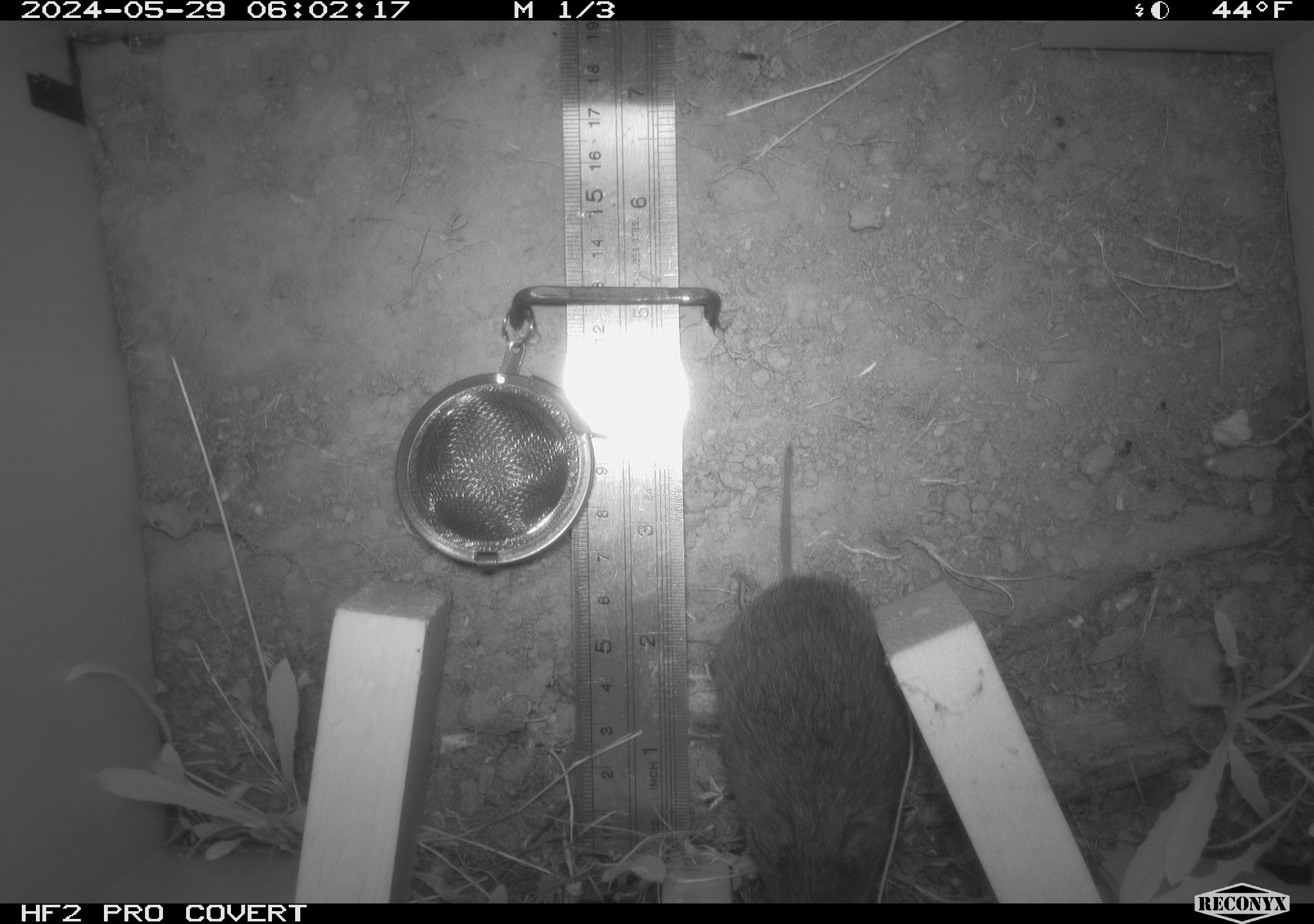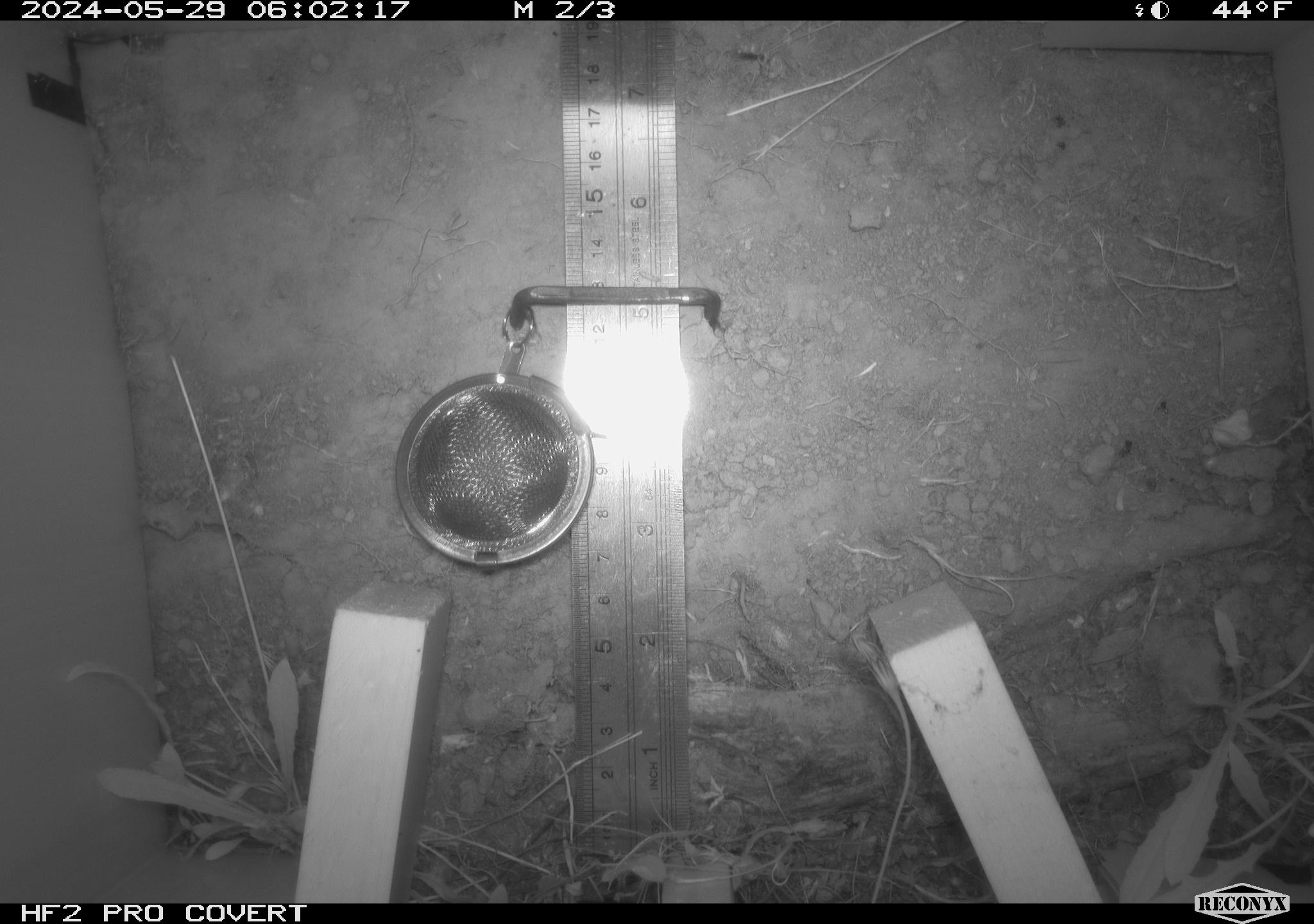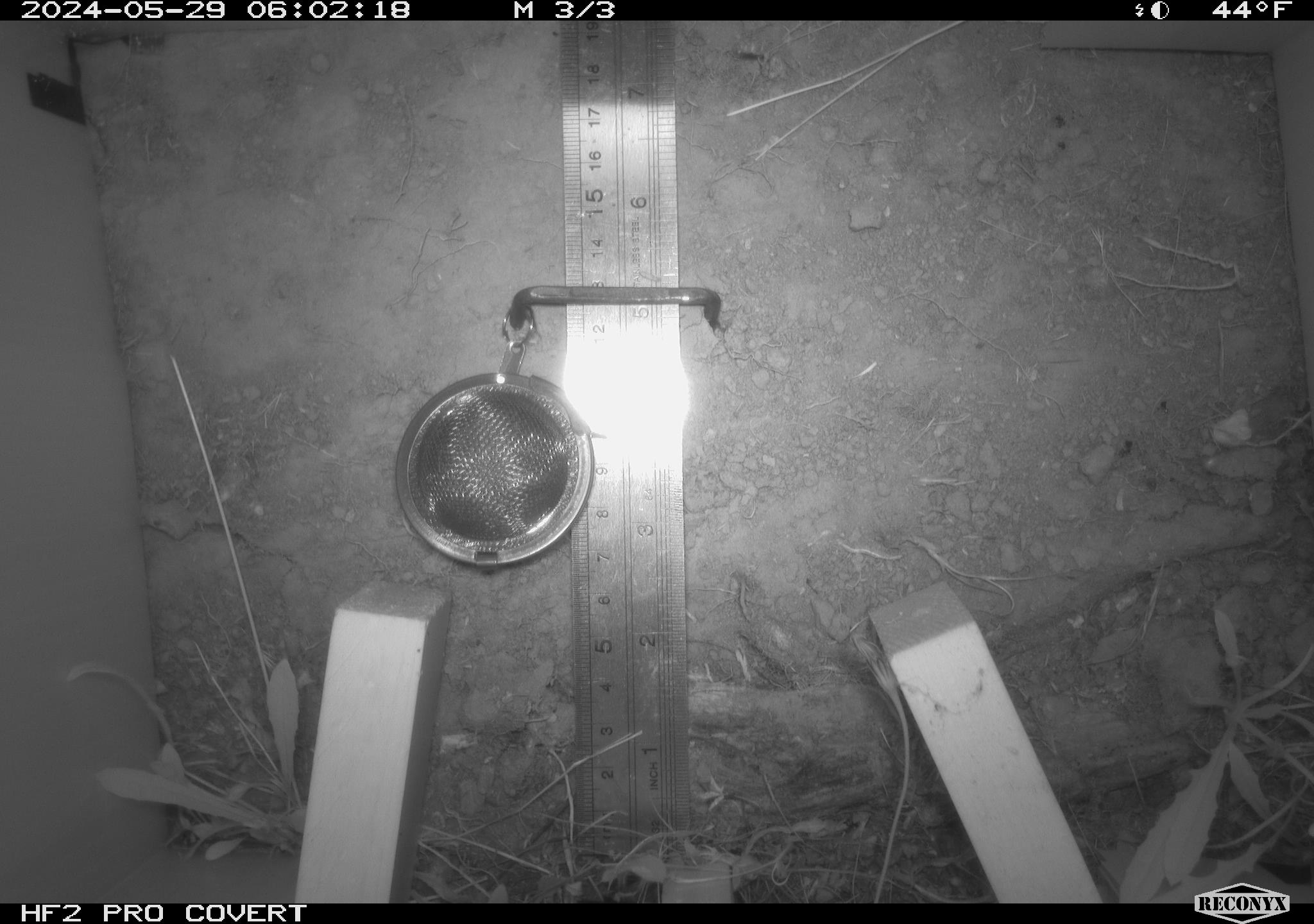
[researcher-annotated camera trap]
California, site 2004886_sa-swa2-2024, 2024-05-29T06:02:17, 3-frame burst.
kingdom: Animalia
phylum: Chordata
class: Mammalia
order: Rodentia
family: Cricetidae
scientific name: Arvicolinae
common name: voles, lemmings, and muskrats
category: arvicolinae subfamily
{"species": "arvicolinae subfamily (voles, lemmings, and muskrats) (Arvicolinae)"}